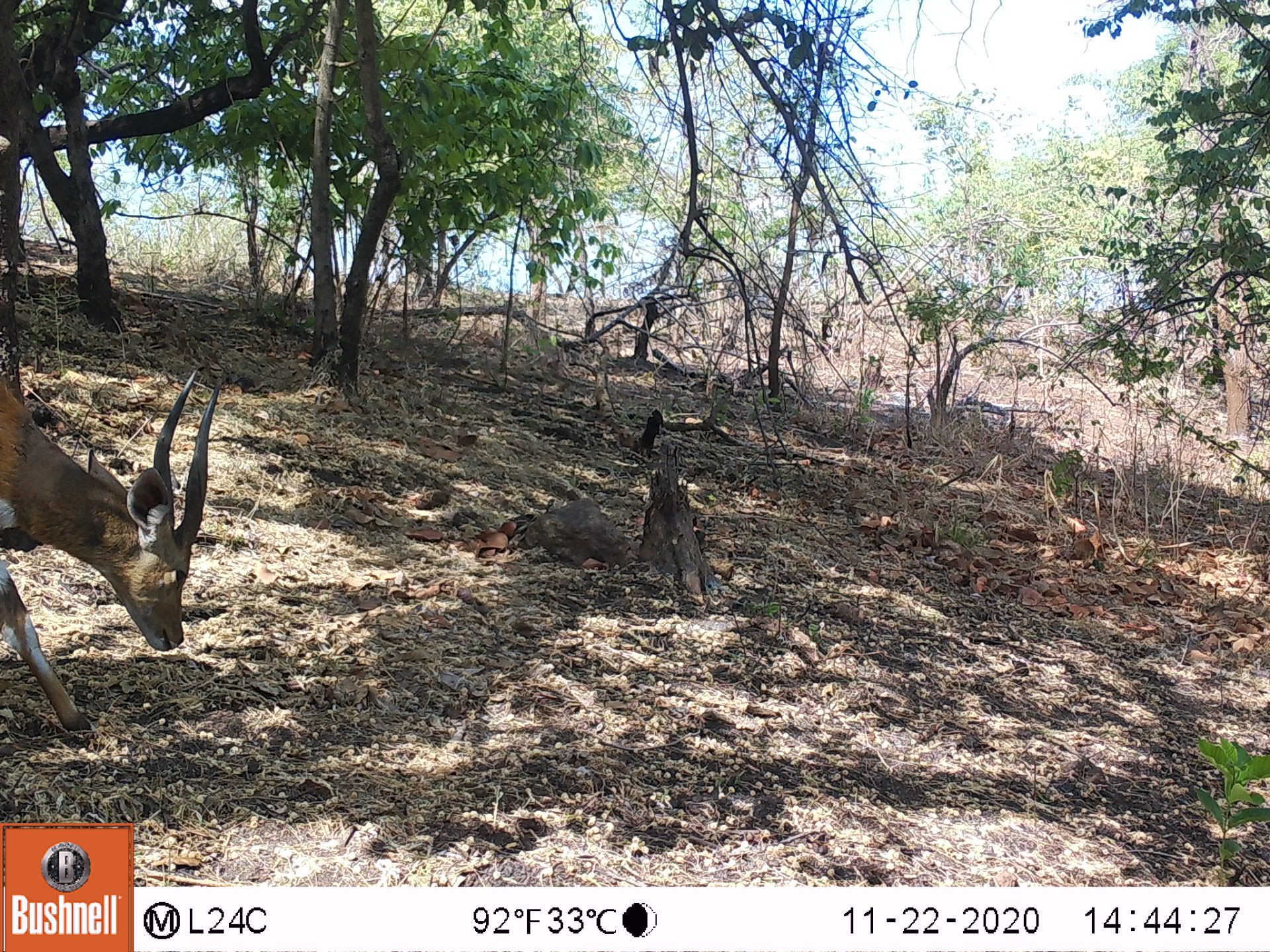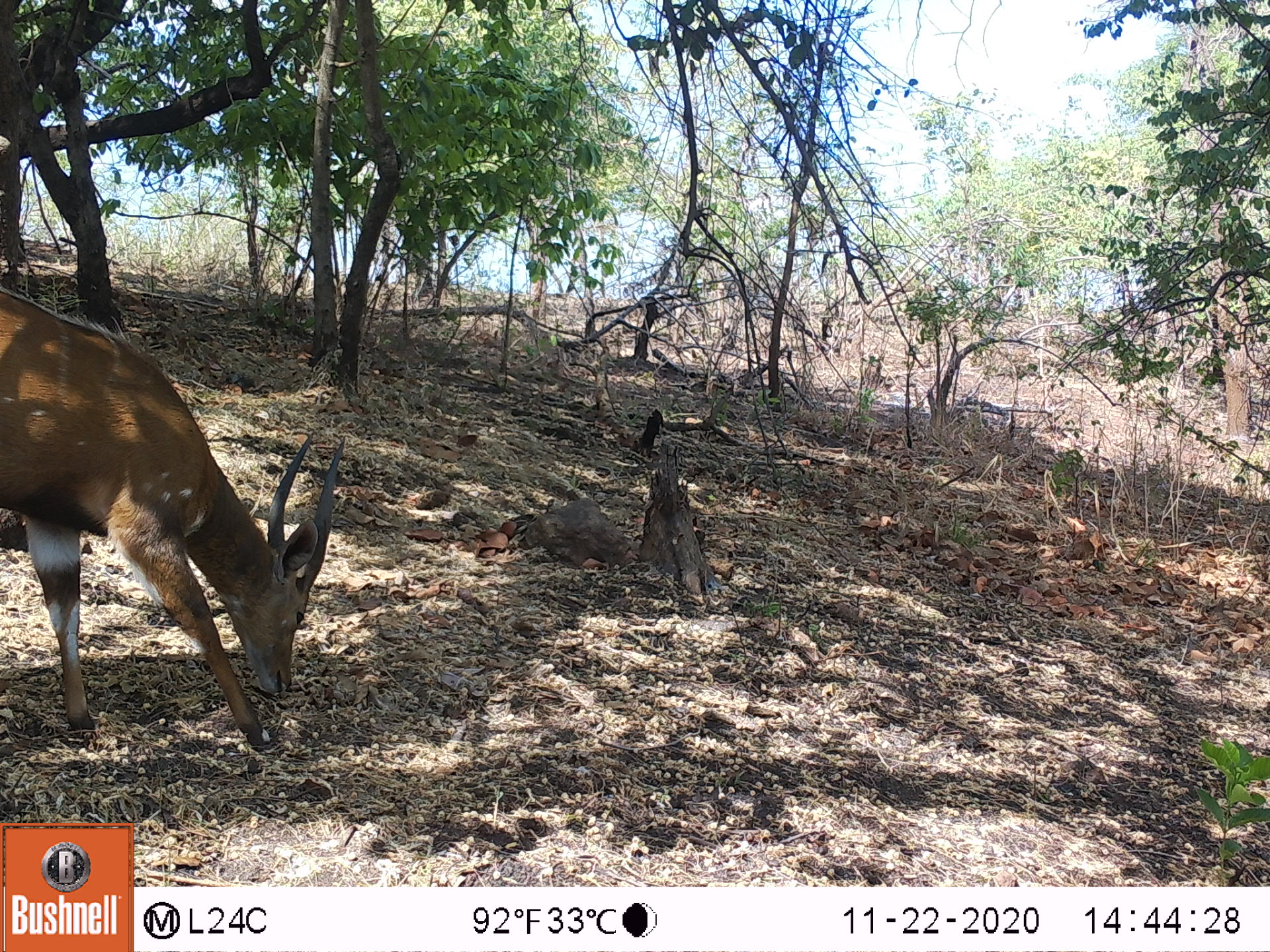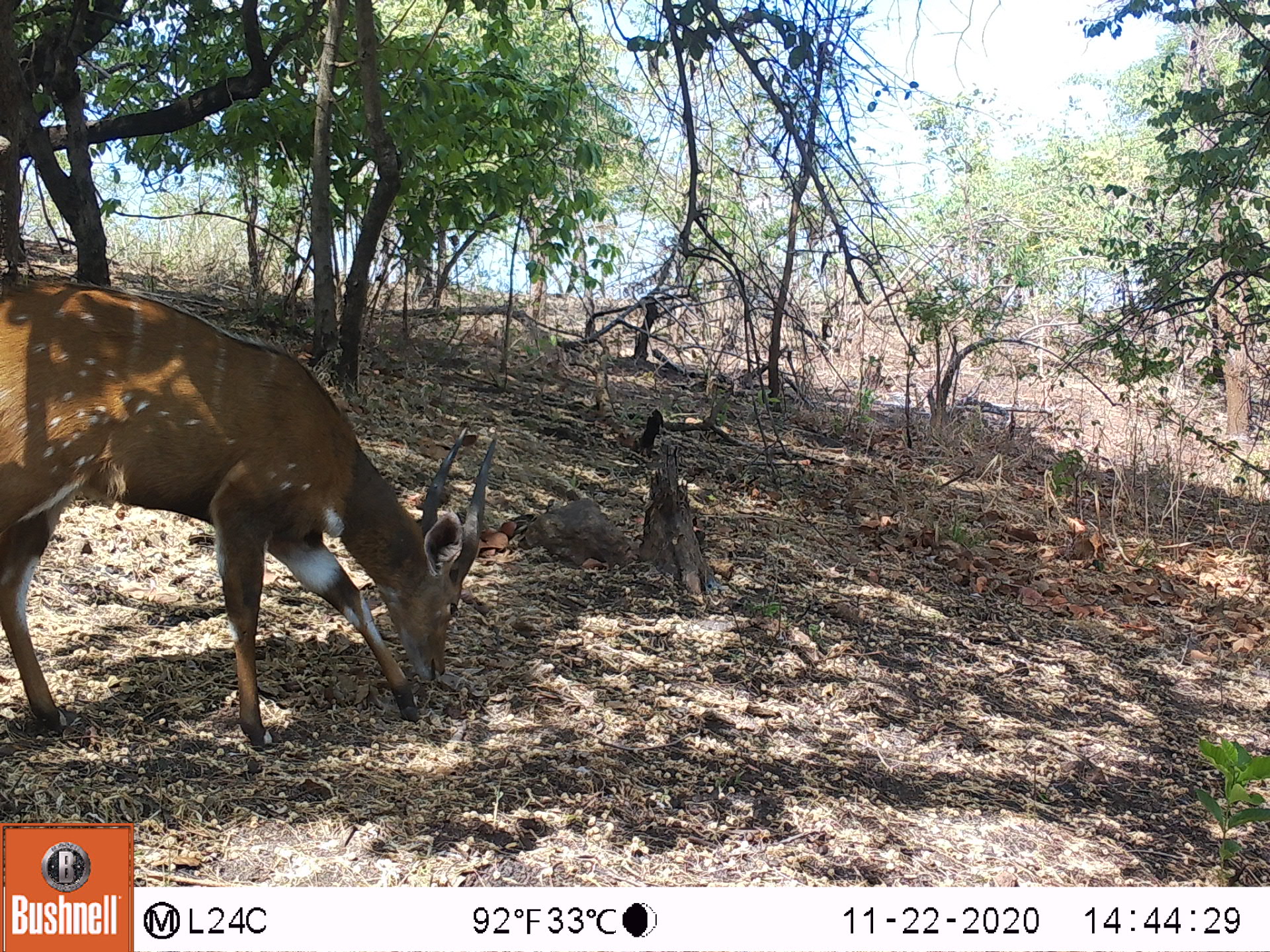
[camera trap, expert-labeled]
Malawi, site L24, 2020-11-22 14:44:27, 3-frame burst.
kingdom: Animalia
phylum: Chordata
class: Mammalia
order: Artiodactyla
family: Bovidae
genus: Tragelaphus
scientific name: Tragelaphus sylvaticus sylvaticus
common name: cape bushbuck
Cape bushbuck (Tragelaphus sylvaticus sylvaticus), count 1.